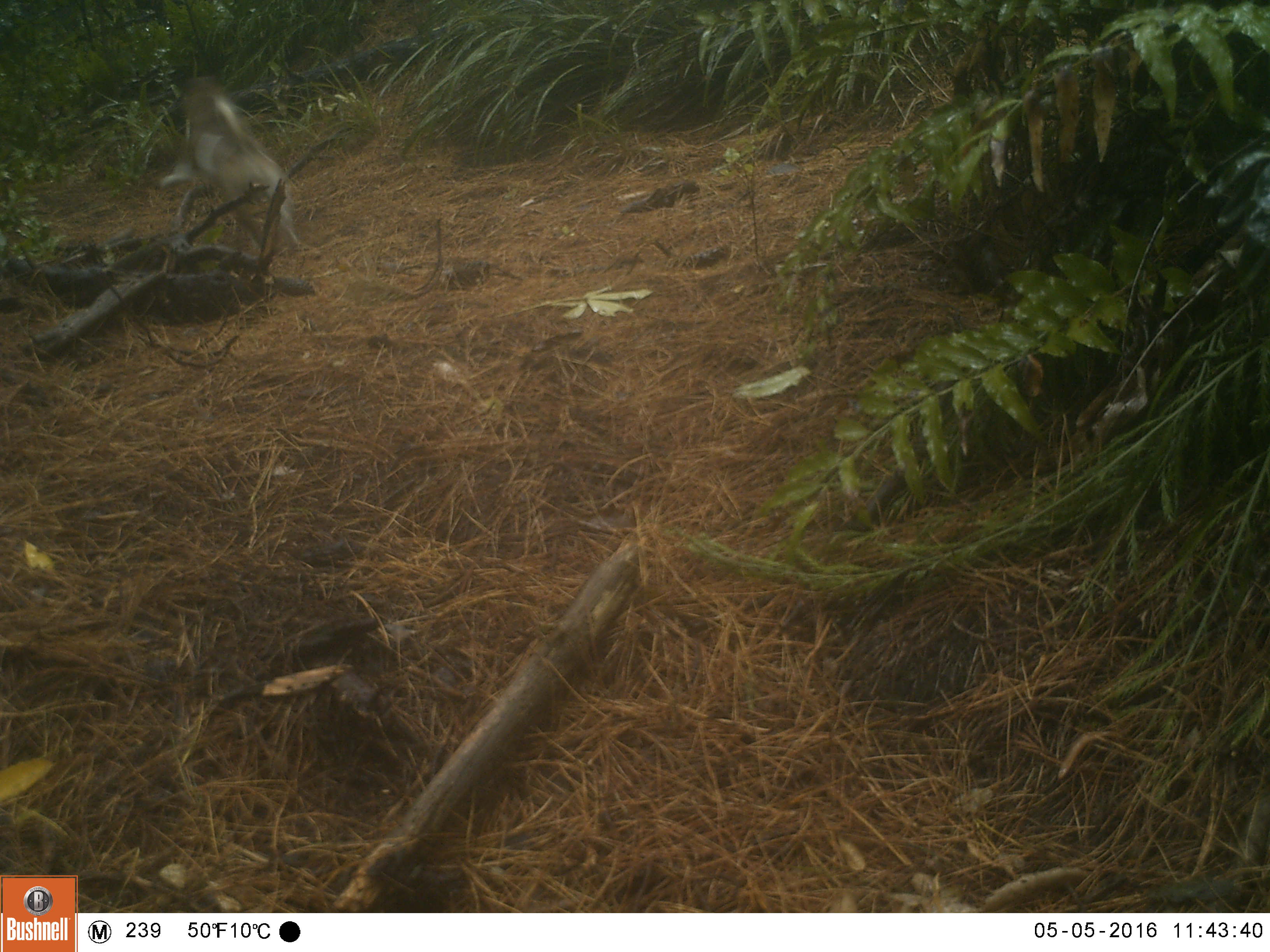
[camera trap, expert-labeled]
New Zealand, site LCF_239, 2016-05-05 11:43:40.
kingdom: Animalia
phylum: Chordata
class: Mammalia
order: Carnivora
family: Canidae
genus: Canis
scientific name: Canis familiaris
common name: domestic dog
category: dog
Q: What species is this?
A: Dog (domestic dog) (Canis familiaris).